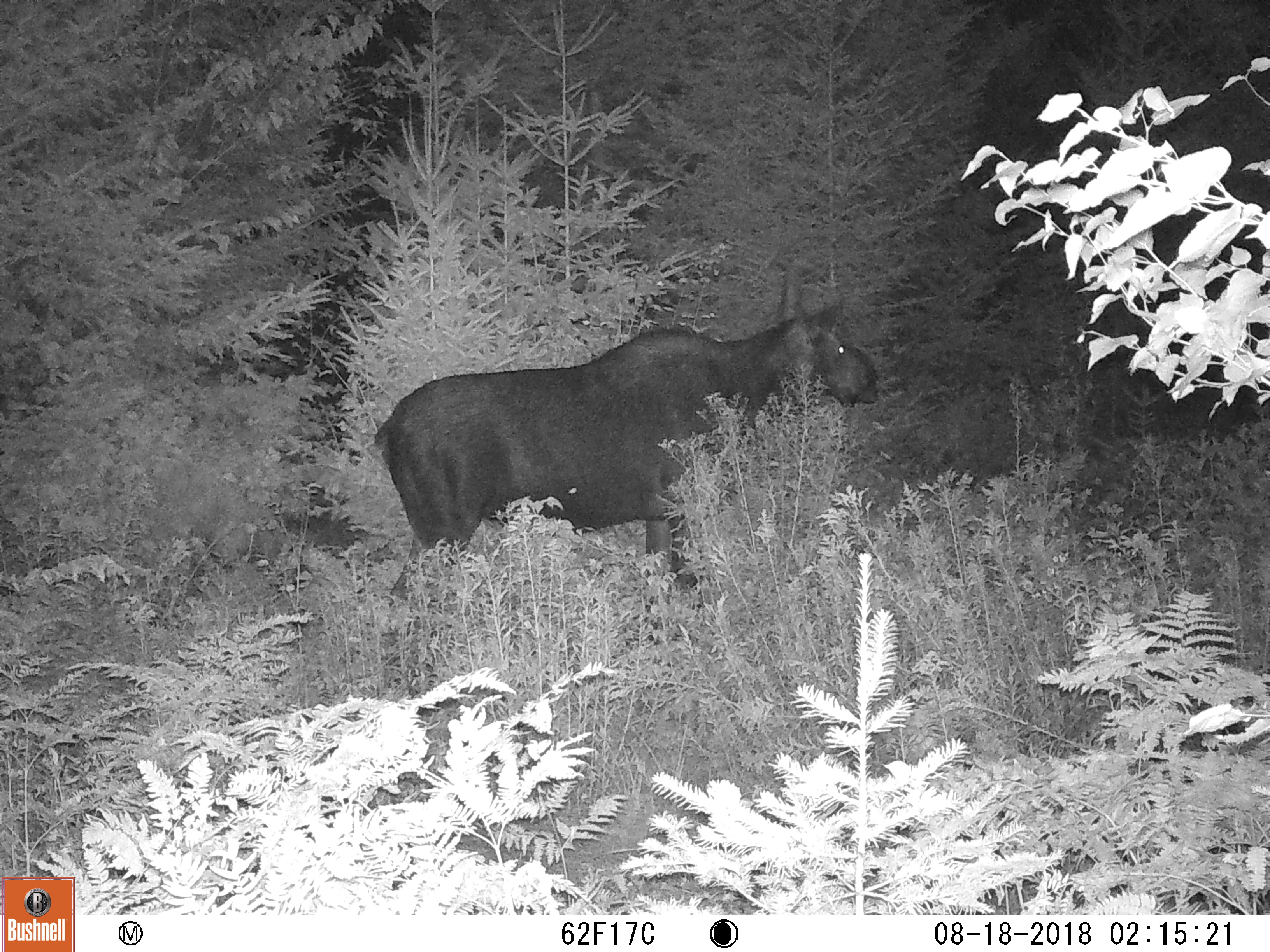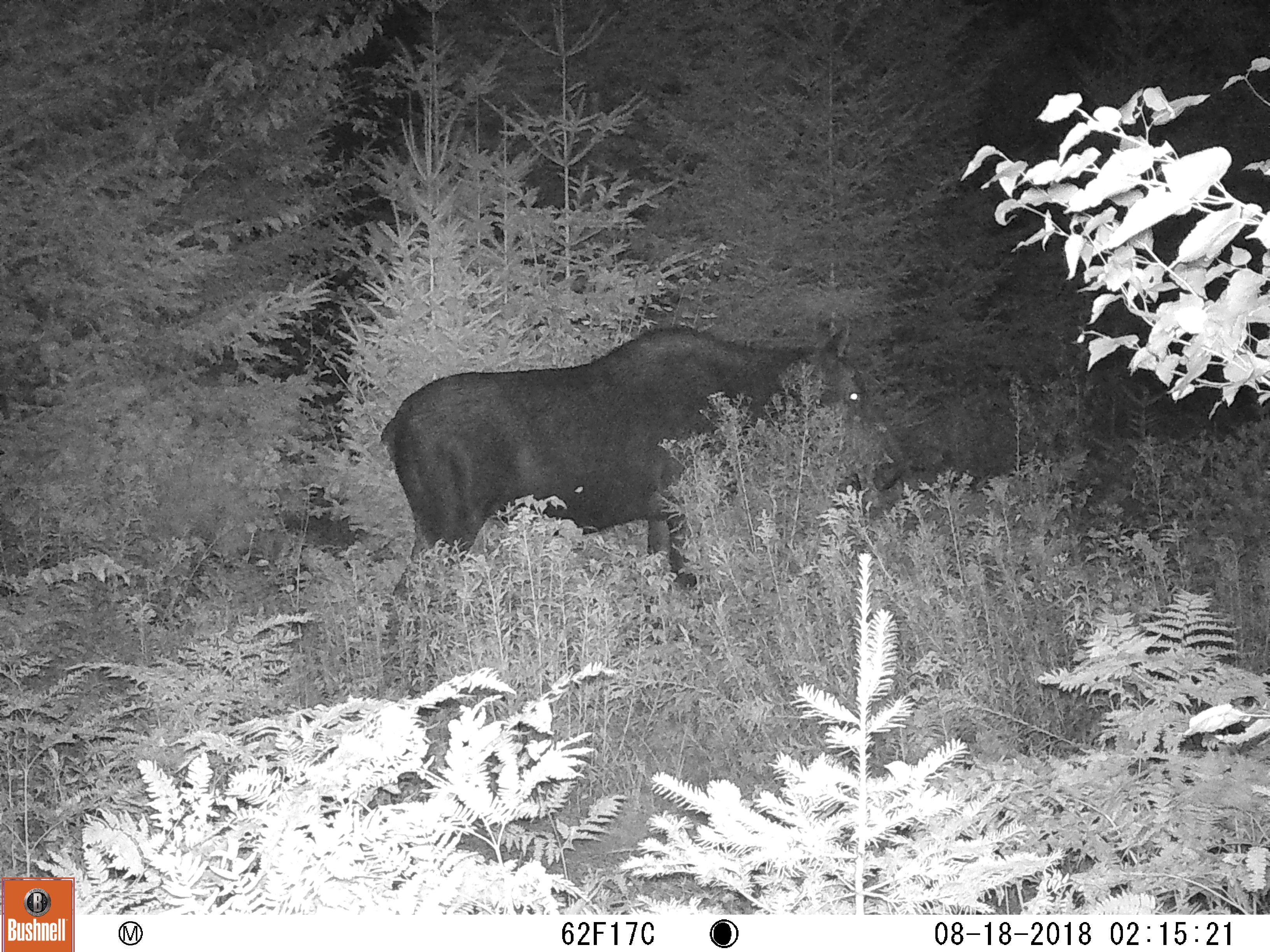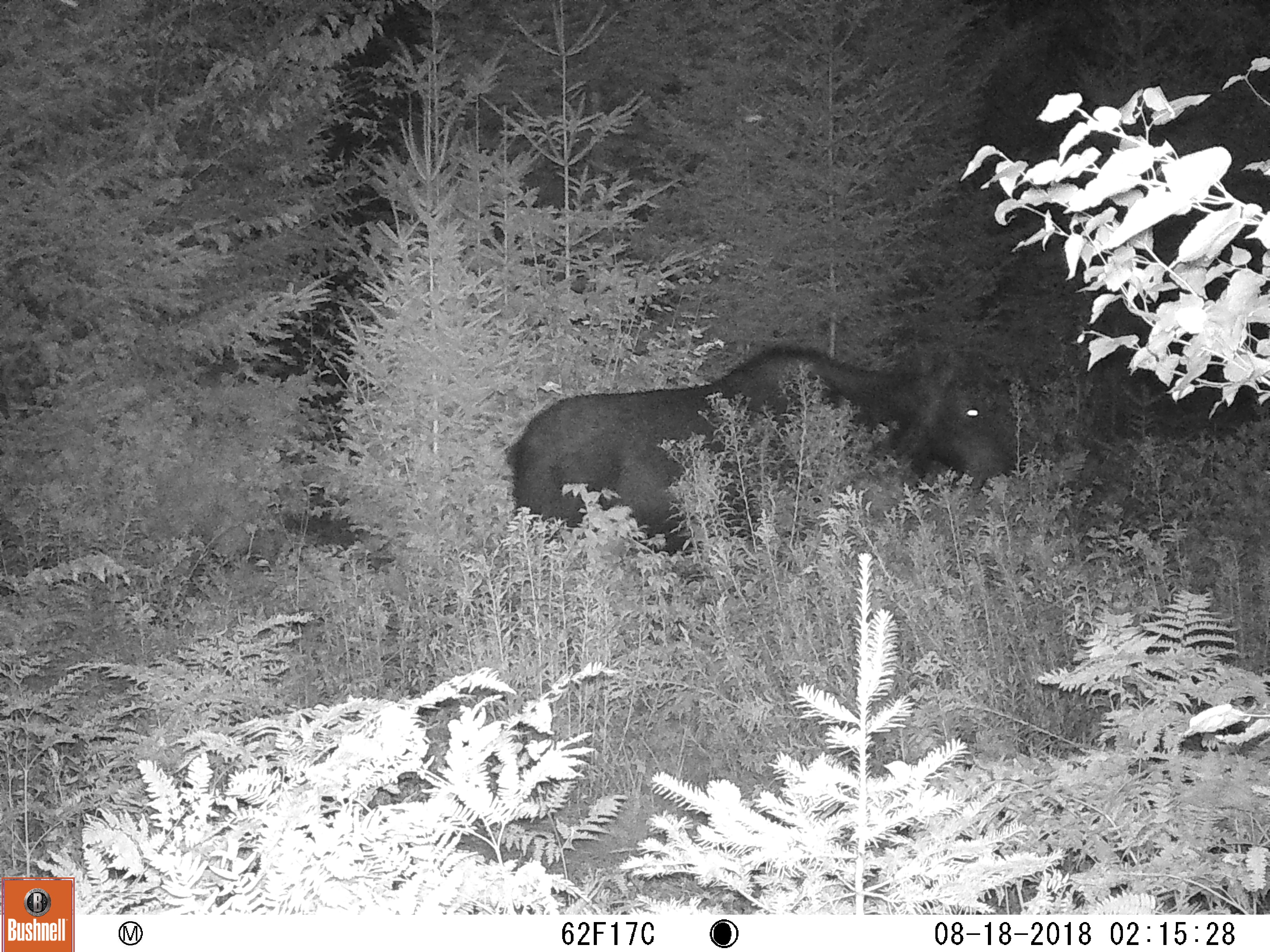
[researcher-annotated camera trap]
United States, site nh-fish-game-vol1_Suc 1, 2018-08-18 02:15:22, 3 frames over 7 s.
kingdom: Animalia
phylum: Chordata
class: Mammalia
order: Artiodactyla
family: Cervidae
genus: Alces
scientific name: Alces alces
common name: moose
Moose (Alces alces).